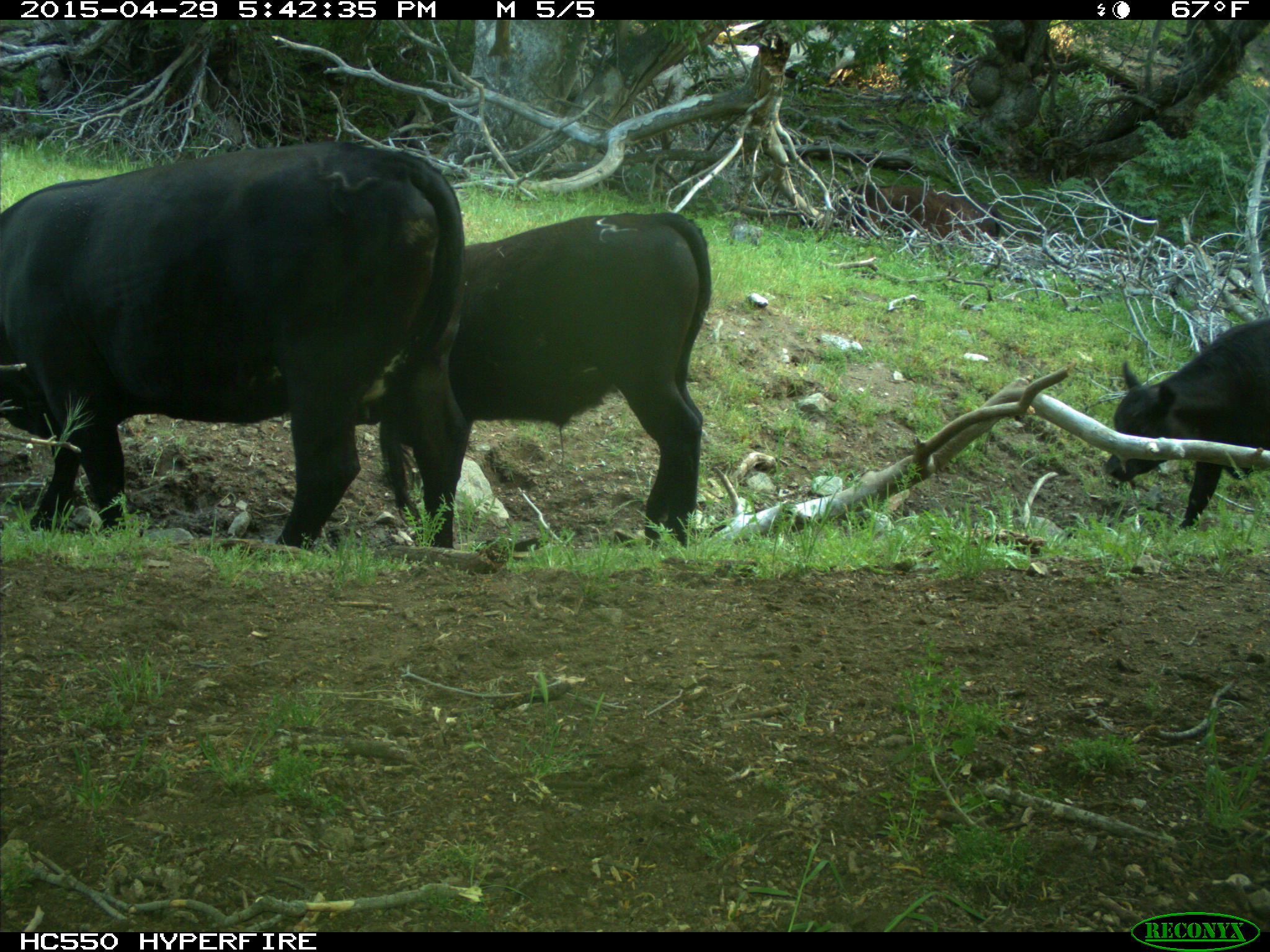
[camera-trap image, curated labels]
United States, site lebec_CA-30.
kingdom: Animalia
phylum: Chordata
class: Mammalia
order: Artiodactyla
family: Bovidae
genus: Bos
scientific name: Bos taurus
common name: domestic cow